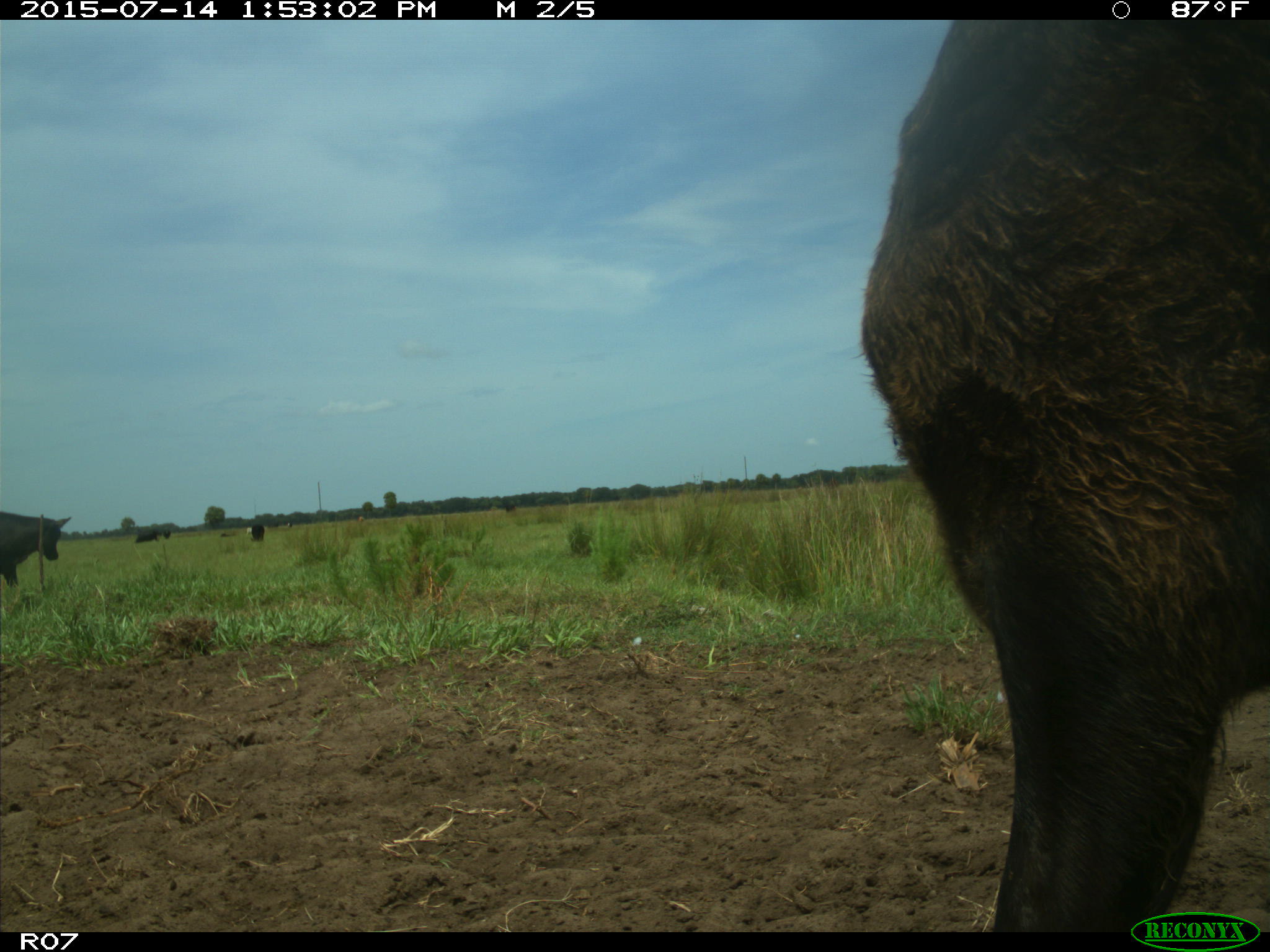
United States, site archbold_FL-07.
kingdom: Animalia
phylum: Chordata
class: Mammalia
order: Artiodactyla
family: Bovidae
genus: Bos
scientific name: Bos taurus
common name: domestic cow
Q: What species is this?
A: Bos taurus (domestic cow).